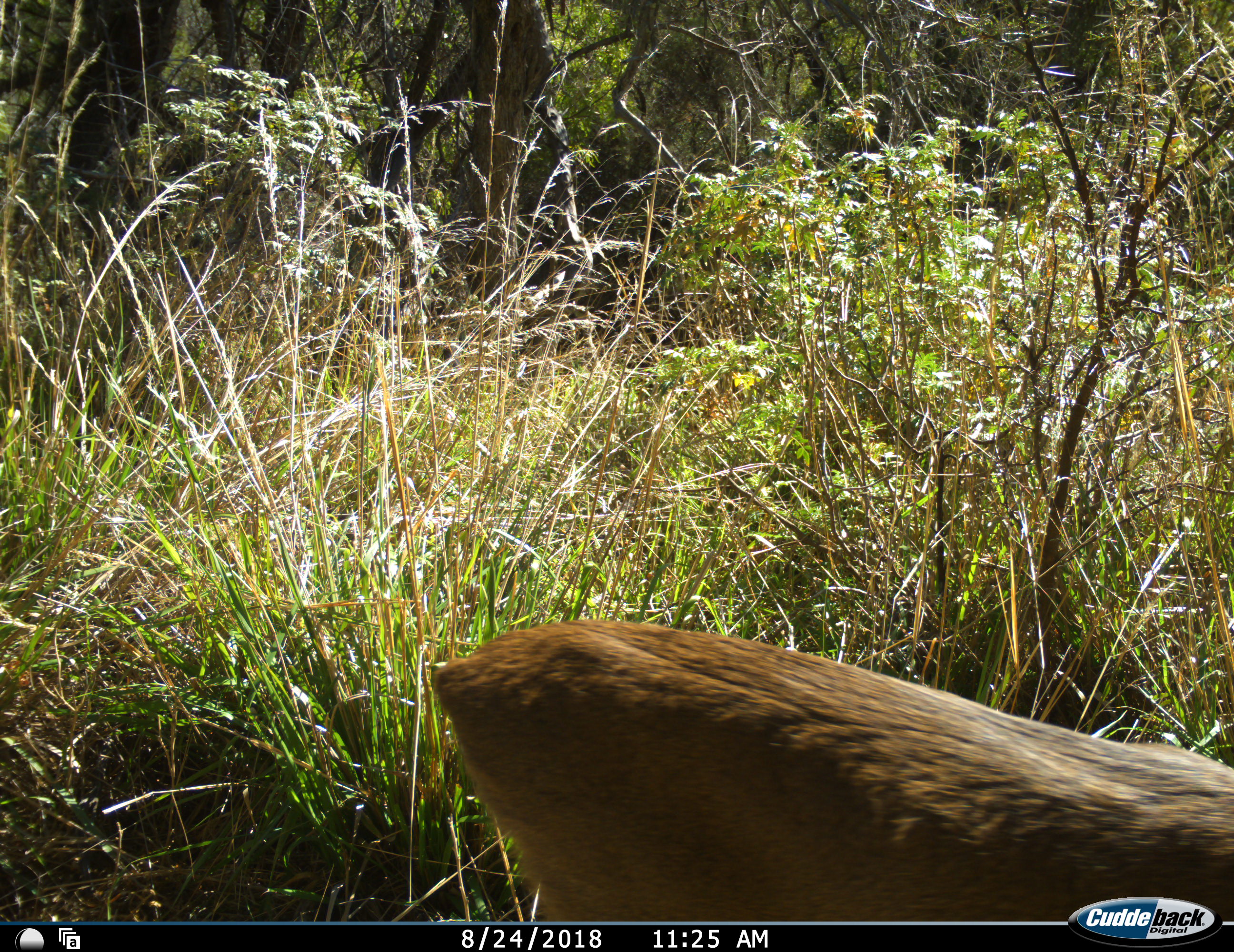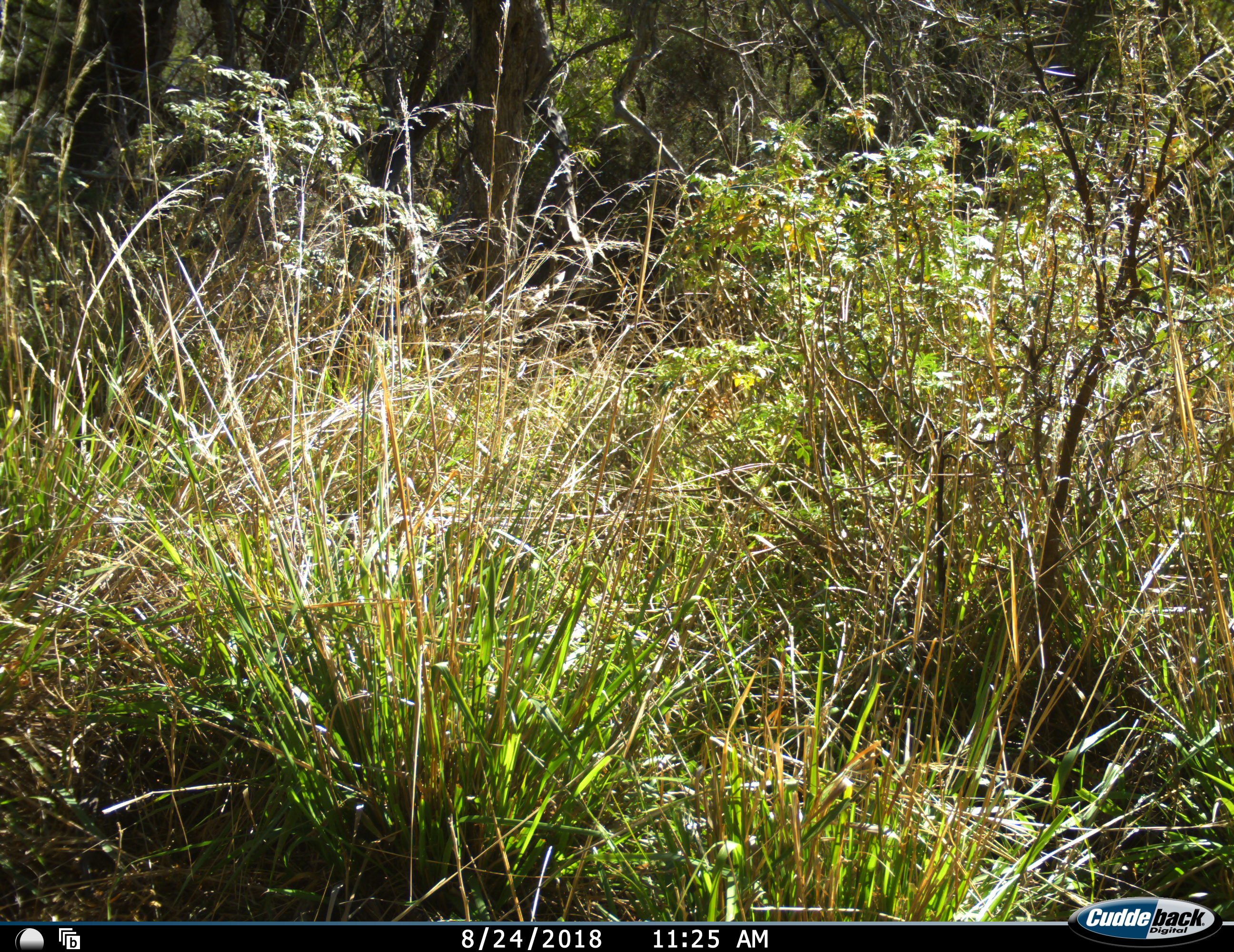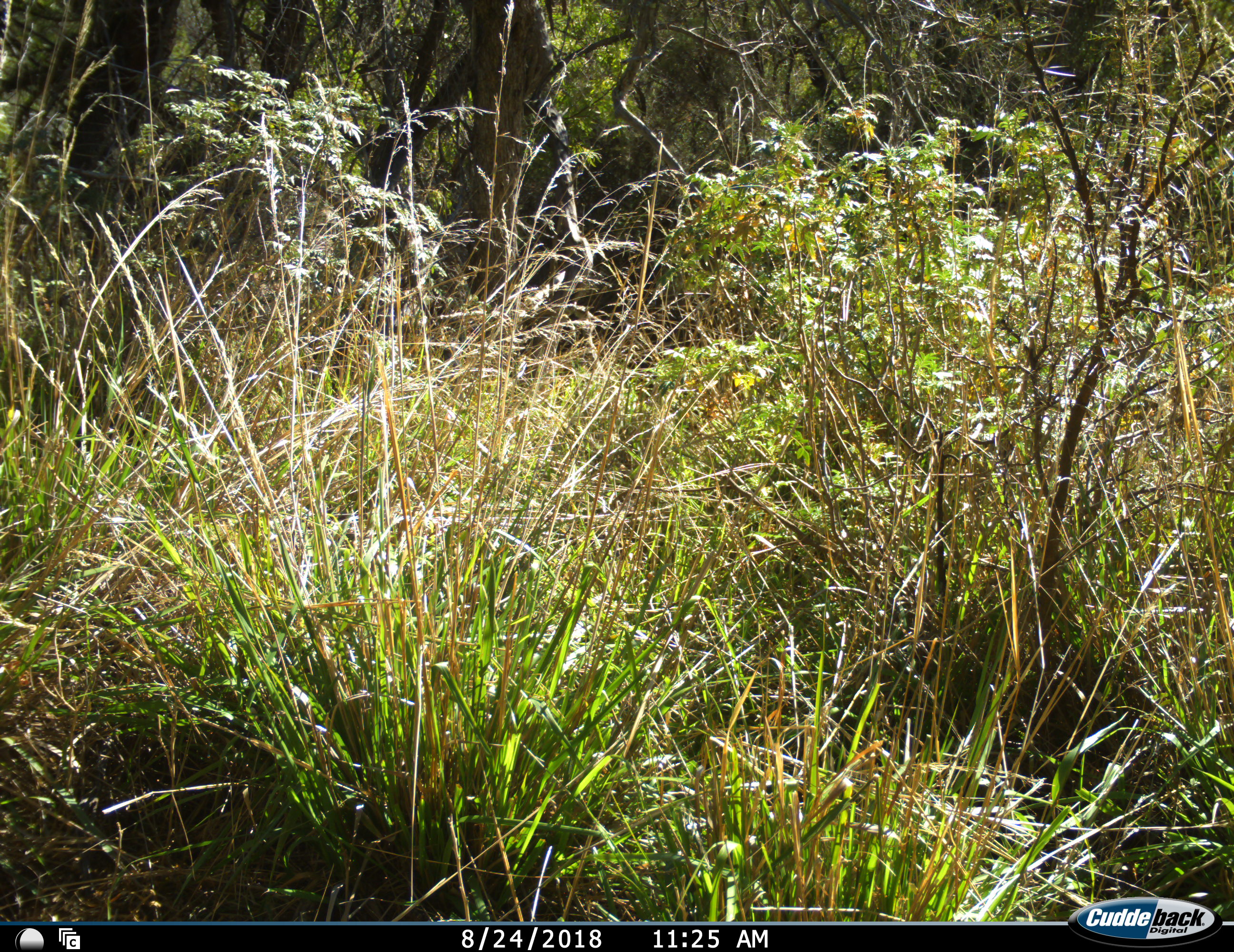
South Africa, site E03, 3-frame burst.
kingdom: Animalia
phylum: Chordata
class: Mammalia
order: Artiodactyla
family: Bovidae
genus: Redunca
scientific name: Redunca fulvorufula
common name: mountain reedbuck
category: reedbuckmountain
Reedbuckmountain (mountain reedbuck) (Redunca fulvorufula), count 1. Behavior (volunteer vote fractions): standing 17%, resting 0%, moving 83%, interacting 0%. Young present (vote fraction): 0%. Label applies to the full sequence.